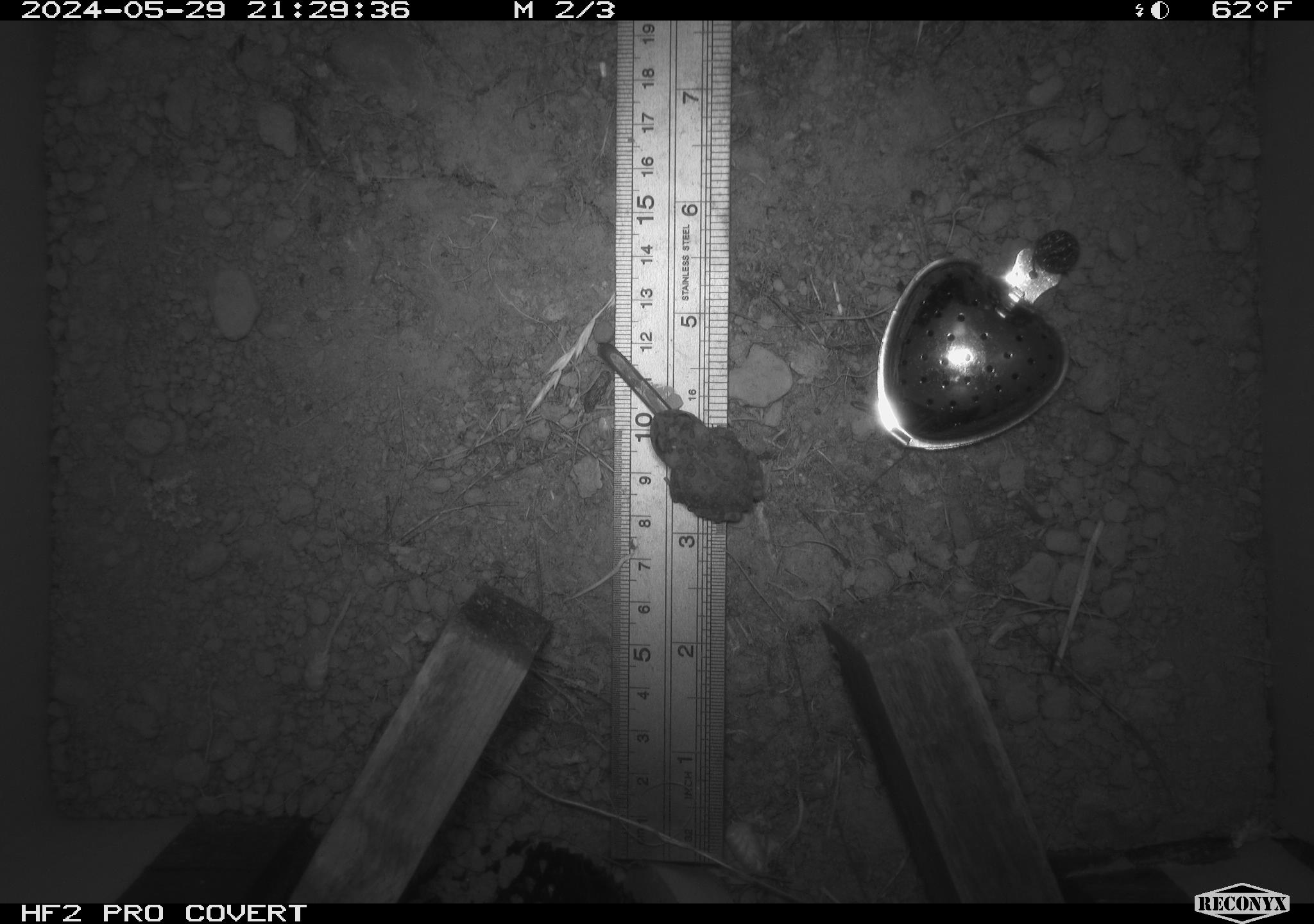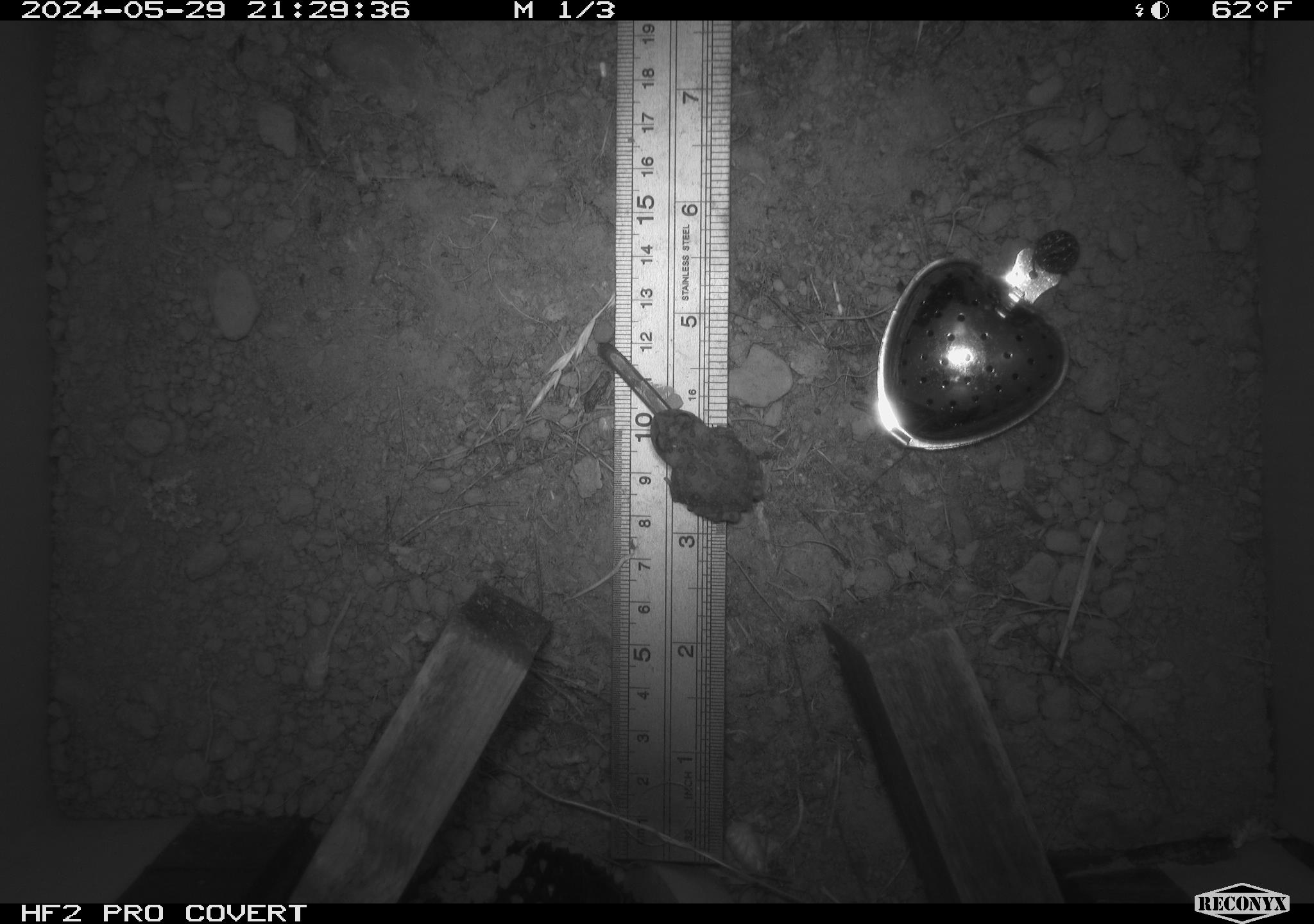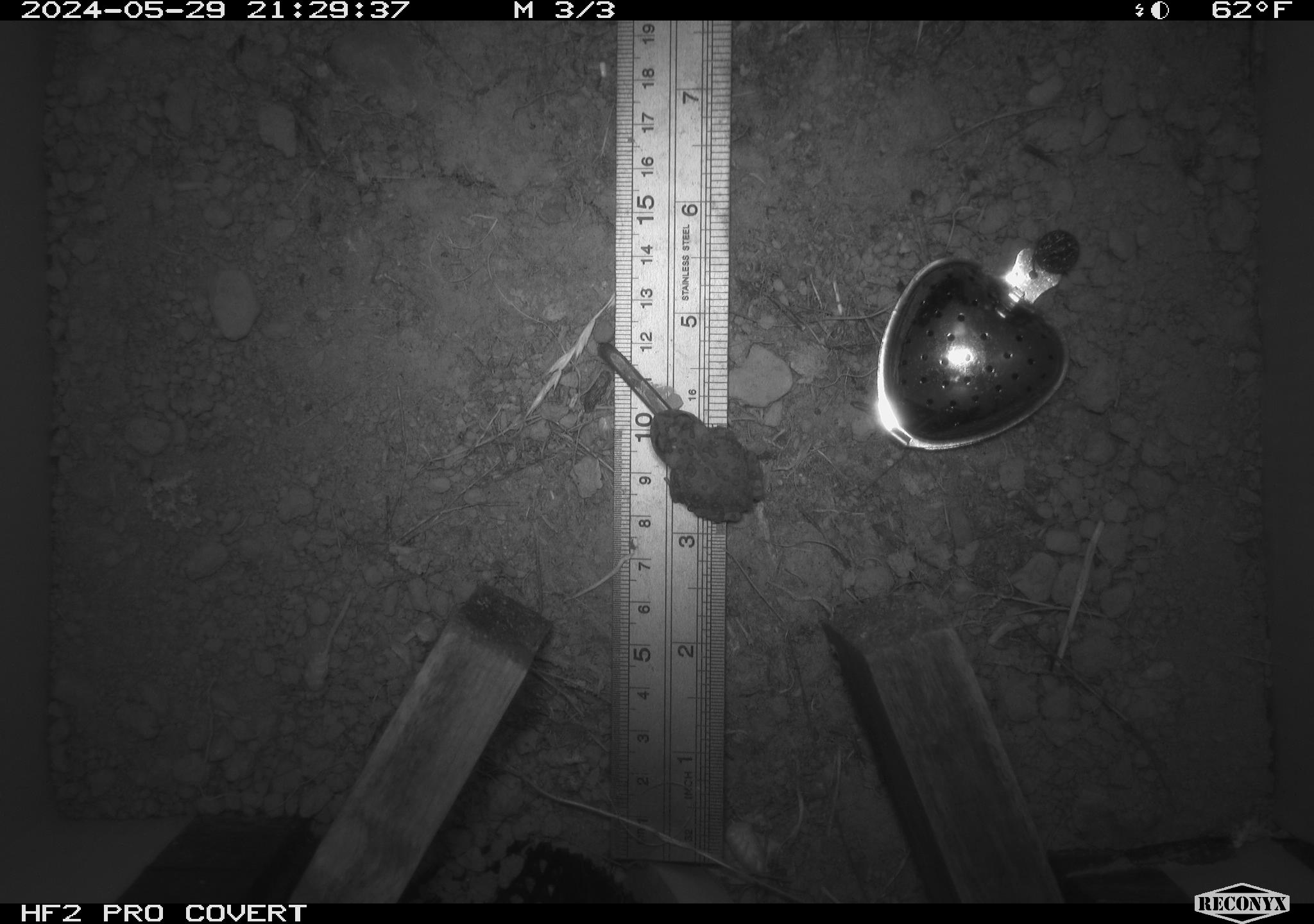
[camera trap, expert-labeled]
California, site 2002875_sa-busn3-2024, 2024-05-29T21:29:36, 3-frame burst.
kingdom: Animalia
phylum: Chordata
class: Amphibia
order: Anura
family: Bufonidae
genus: Anaxyrus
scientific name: Anaxyrus boreas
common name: western toad